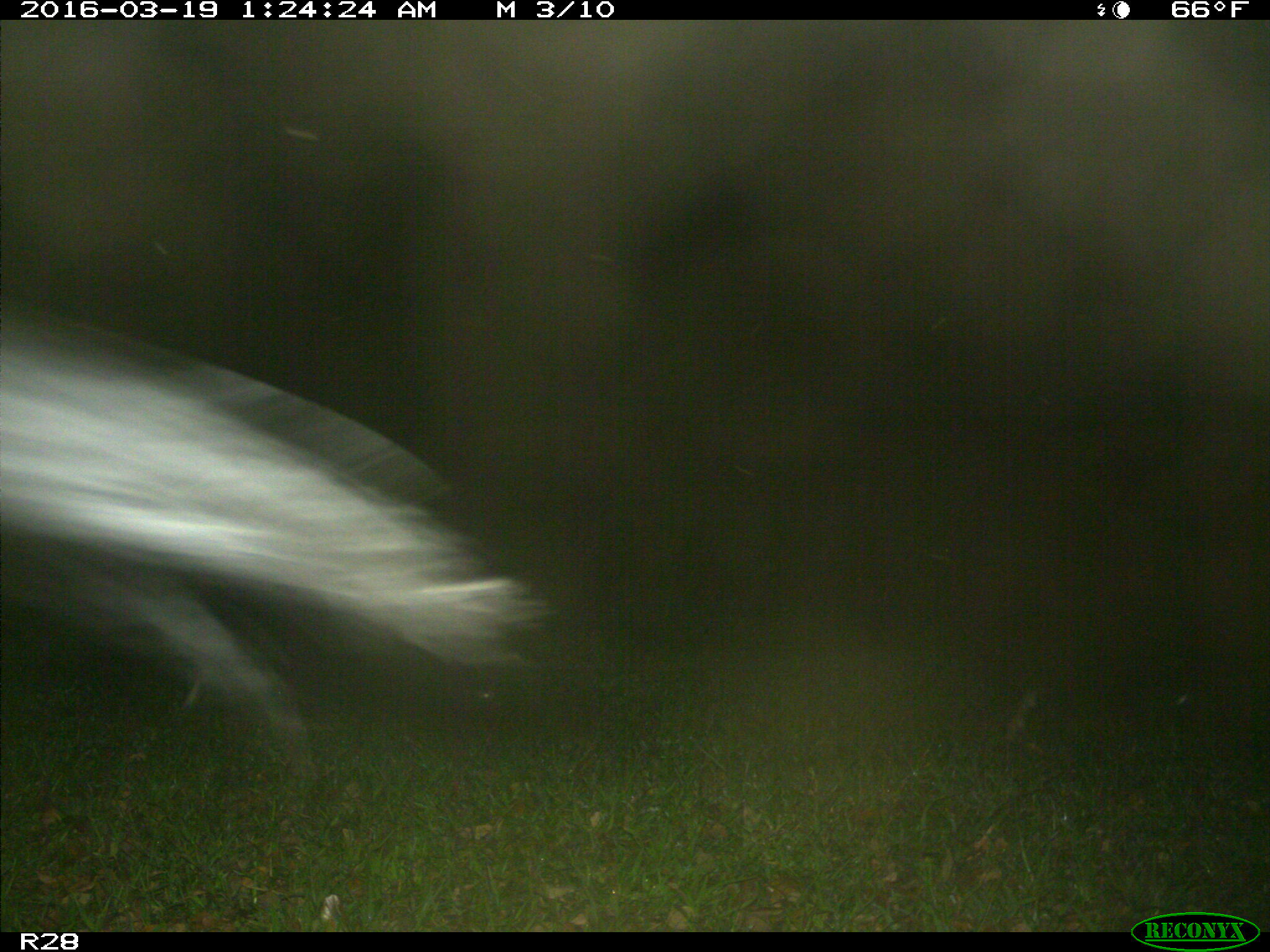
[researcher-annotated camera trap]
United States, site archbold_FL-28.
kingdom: Animalia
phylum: Chordata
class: Mammalia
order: Artiodactyla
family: Bovidae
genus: Bos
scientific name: Bos taurus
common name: domestic cow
Bos taurus (domestic cow).